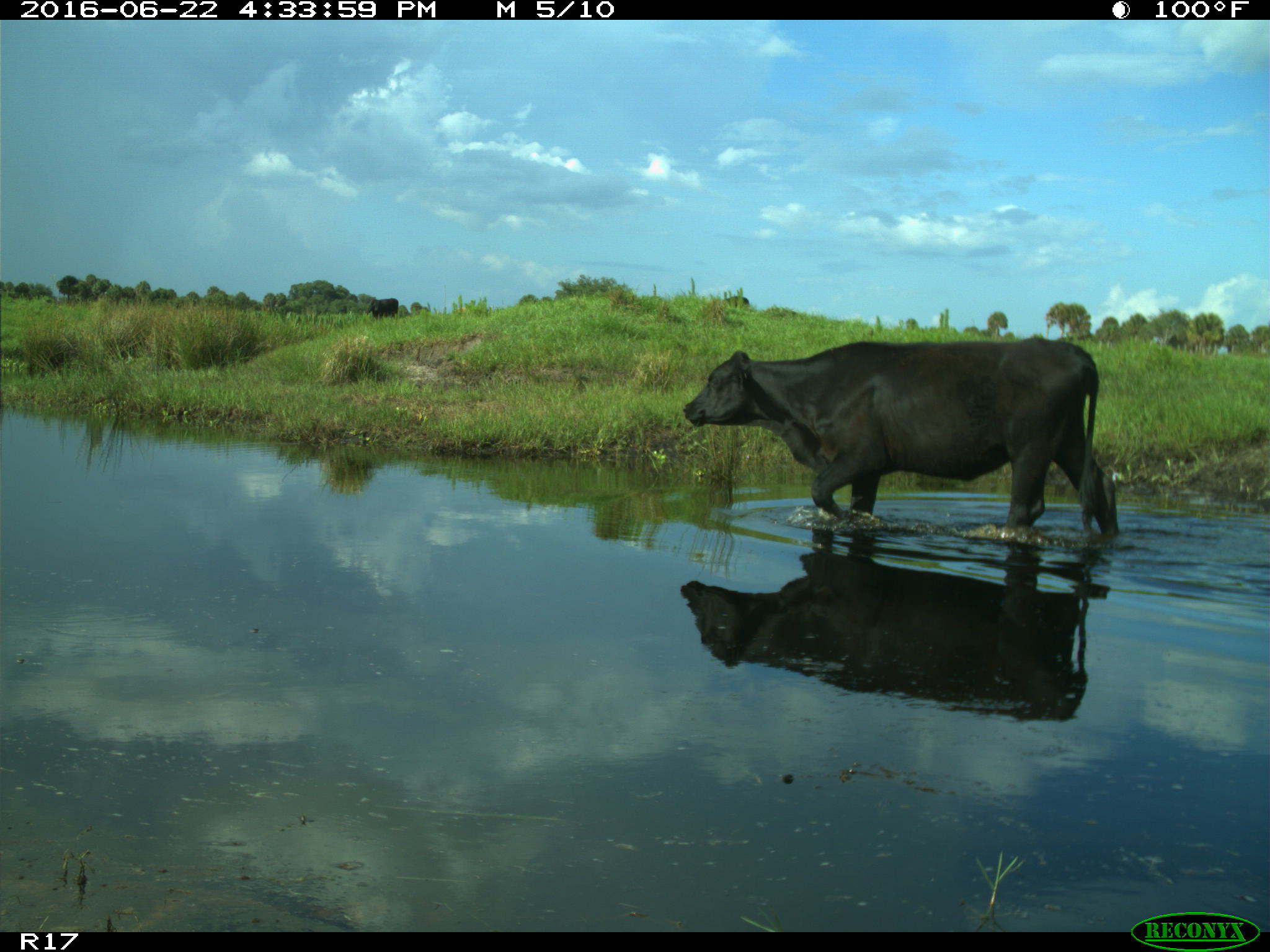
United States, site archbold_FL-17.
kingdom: Animalia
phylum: Chordata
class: Mammalia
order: Artiodactyla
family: Bovidae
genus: Bos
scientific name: Bos taurus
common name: domestic cow